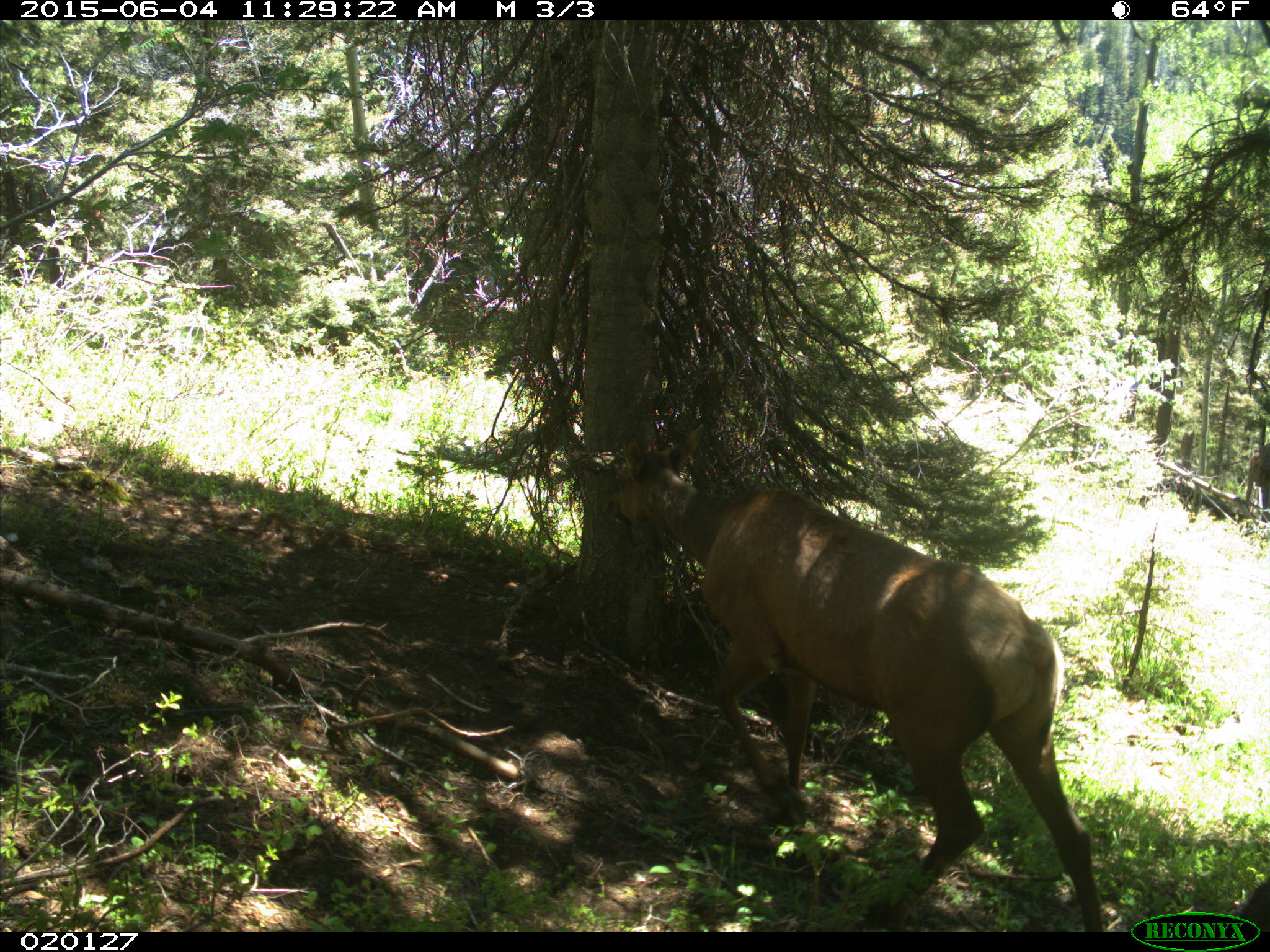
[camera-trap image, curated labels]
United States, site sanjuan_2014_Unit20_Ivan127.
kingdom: Animalia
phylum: Chordata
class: Mammalia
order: Artiodactyla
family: Cervidae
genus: Cervus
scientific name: Cervus elaphus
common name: red deer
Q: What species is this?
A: Cervus elaphus (red deer).